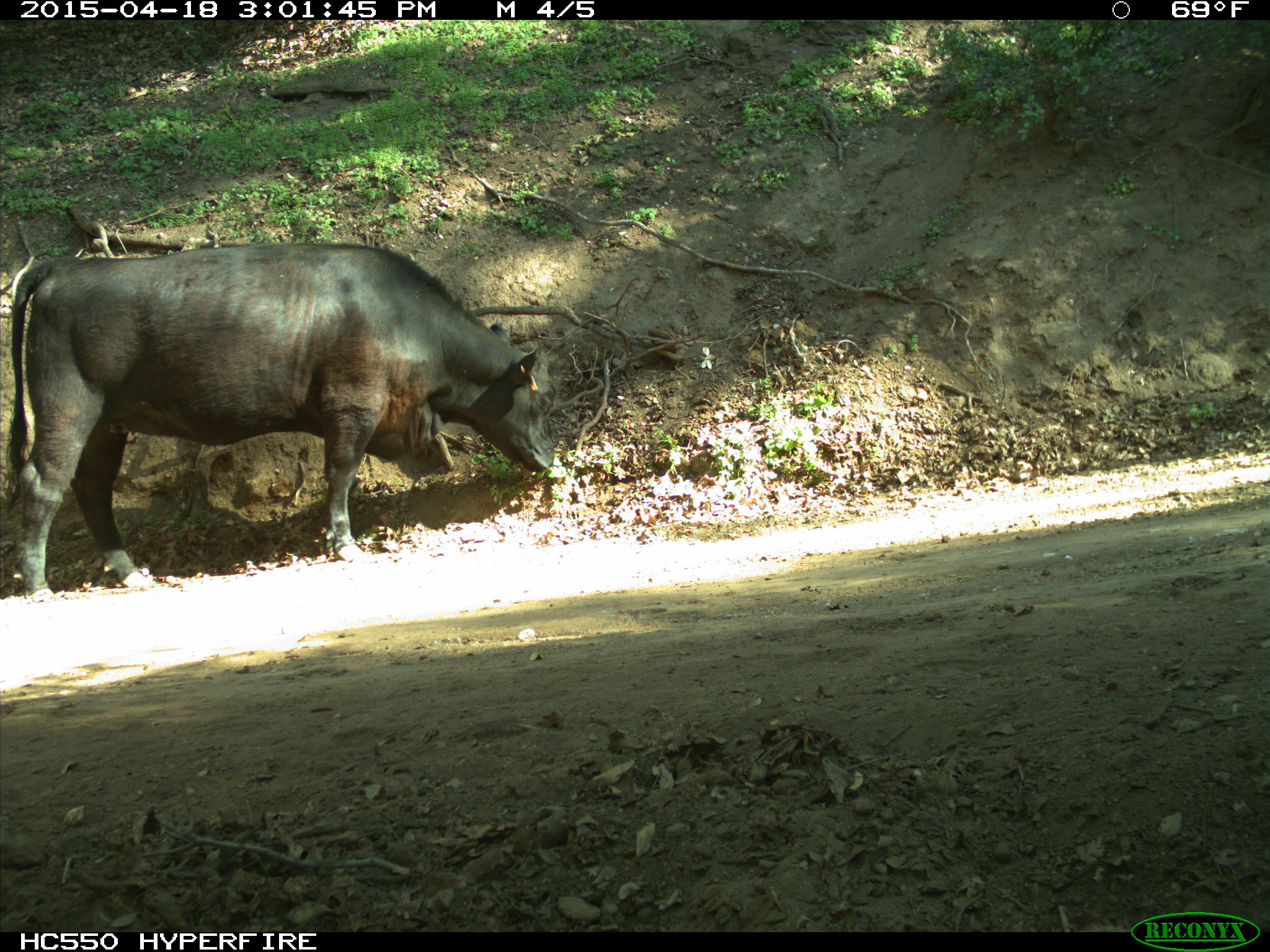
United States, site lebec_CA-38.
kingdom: Animalia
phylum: Chordata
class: Mammalia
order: Artiodactyla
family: Bovidae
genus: Bos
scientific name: Bos taurus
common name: domestic cow